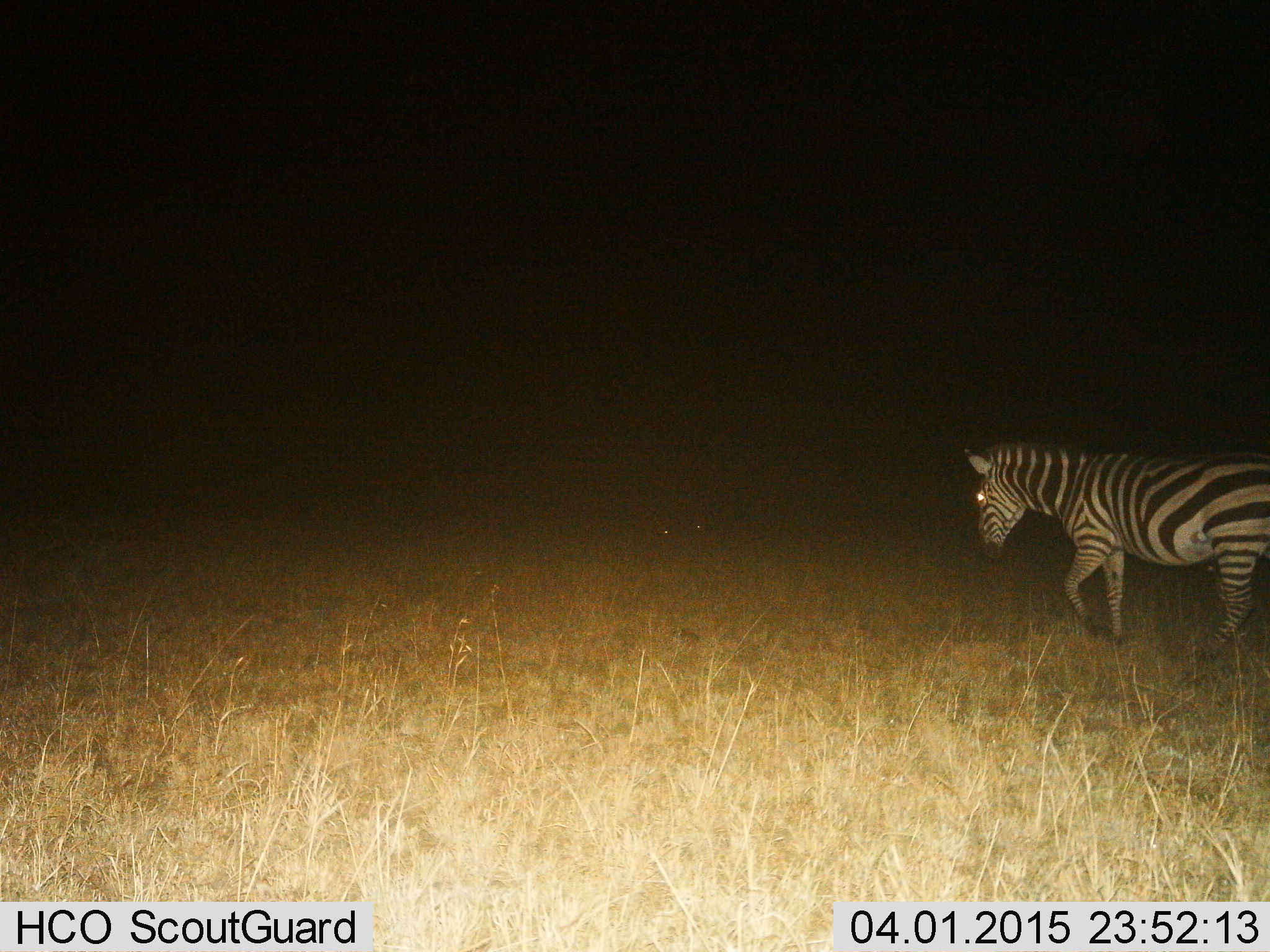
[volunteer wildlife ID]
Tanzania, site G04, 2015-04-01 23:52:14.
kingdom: Animalia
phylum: Chordata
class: Mammalia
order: Perissodactyla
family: Equidae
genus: Equus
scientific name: Equus quagga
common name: plains zebra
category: zebra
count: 1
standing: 0%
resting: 0%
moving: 100%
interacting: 0%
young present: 0%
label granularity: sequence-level